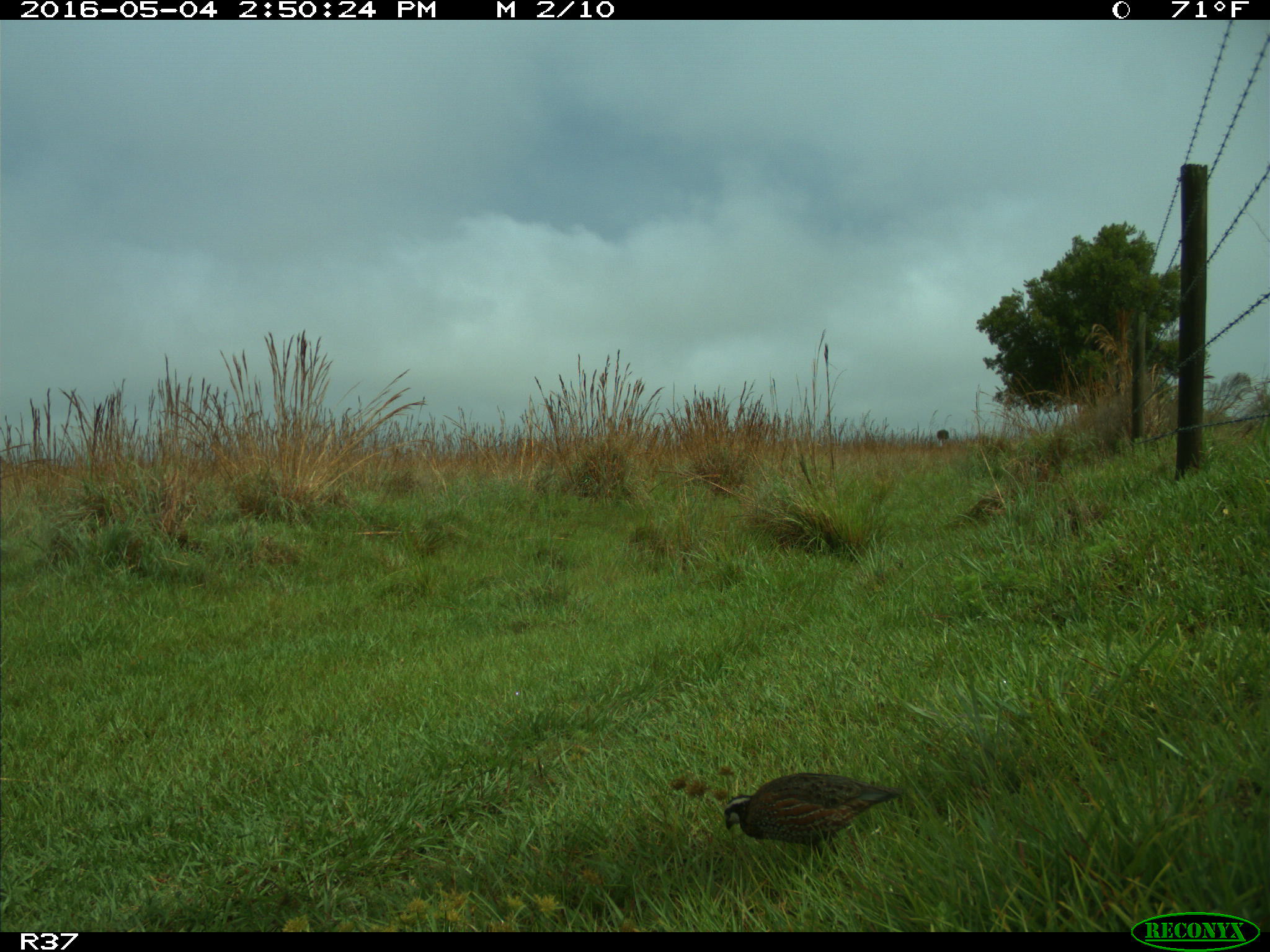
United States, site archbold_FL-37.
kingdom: Animalia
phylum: Chordata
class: Aves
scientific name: Aves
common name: birds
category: unidentified bird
Unidentified bird (birds) (Aves).